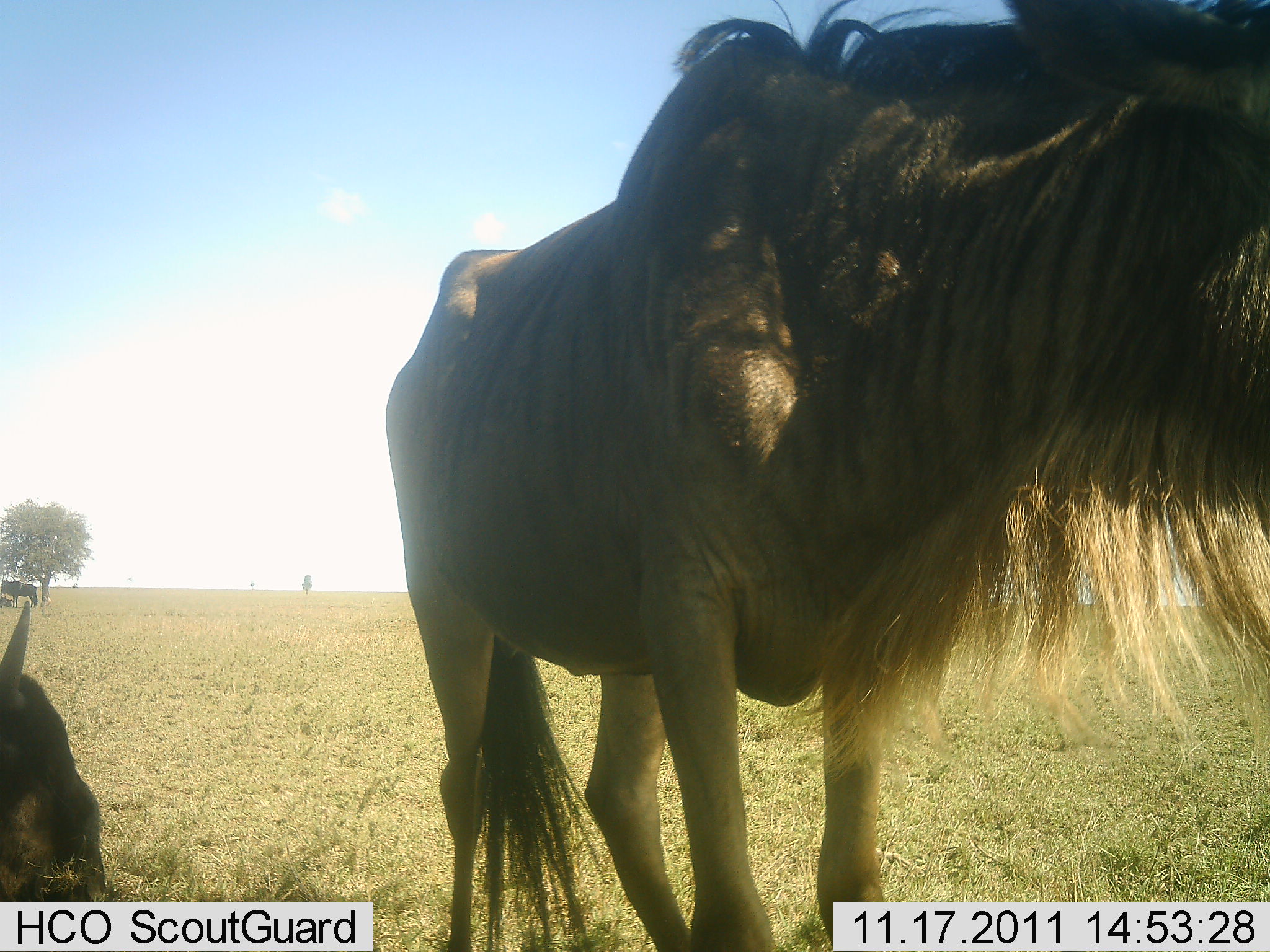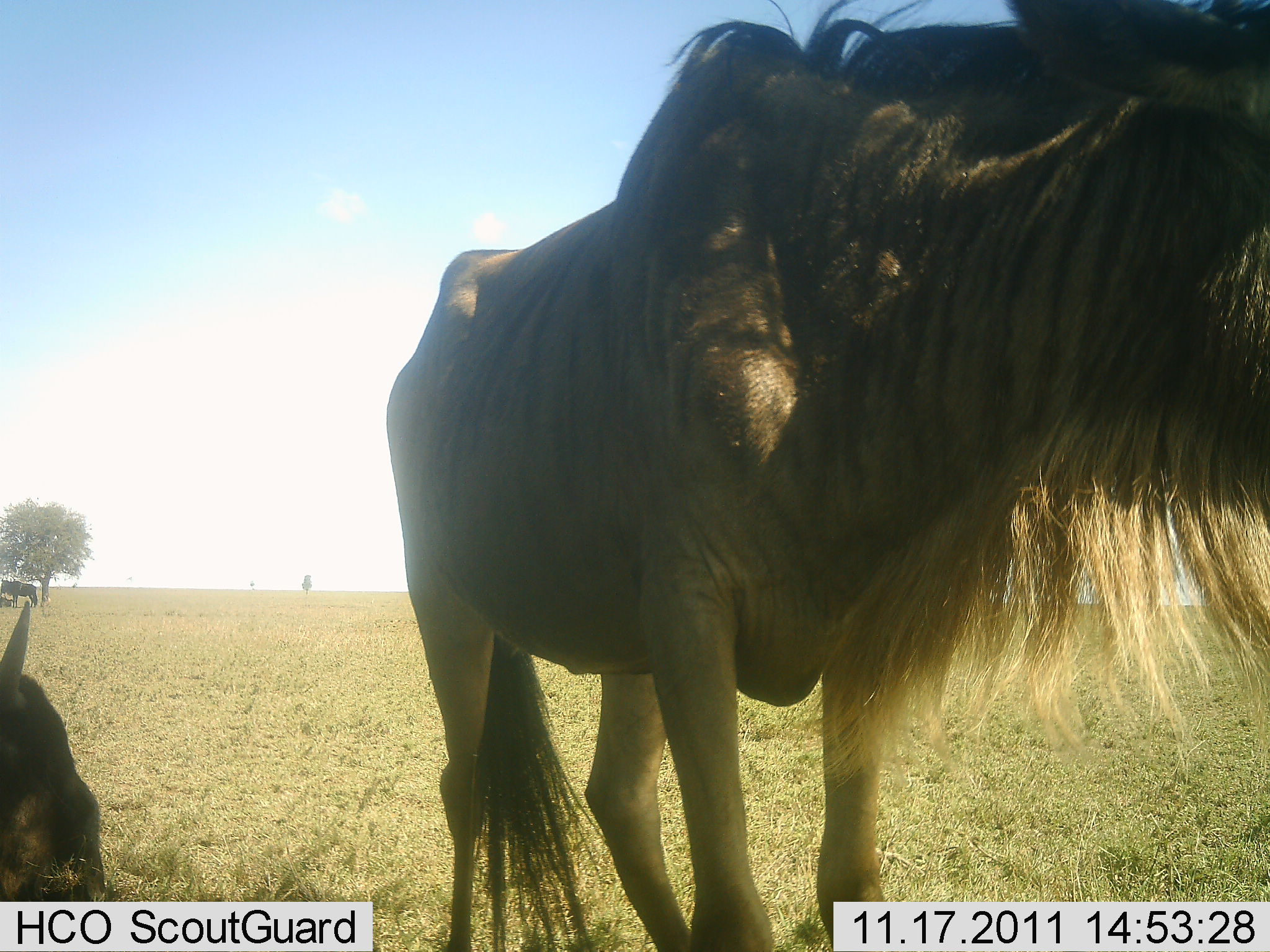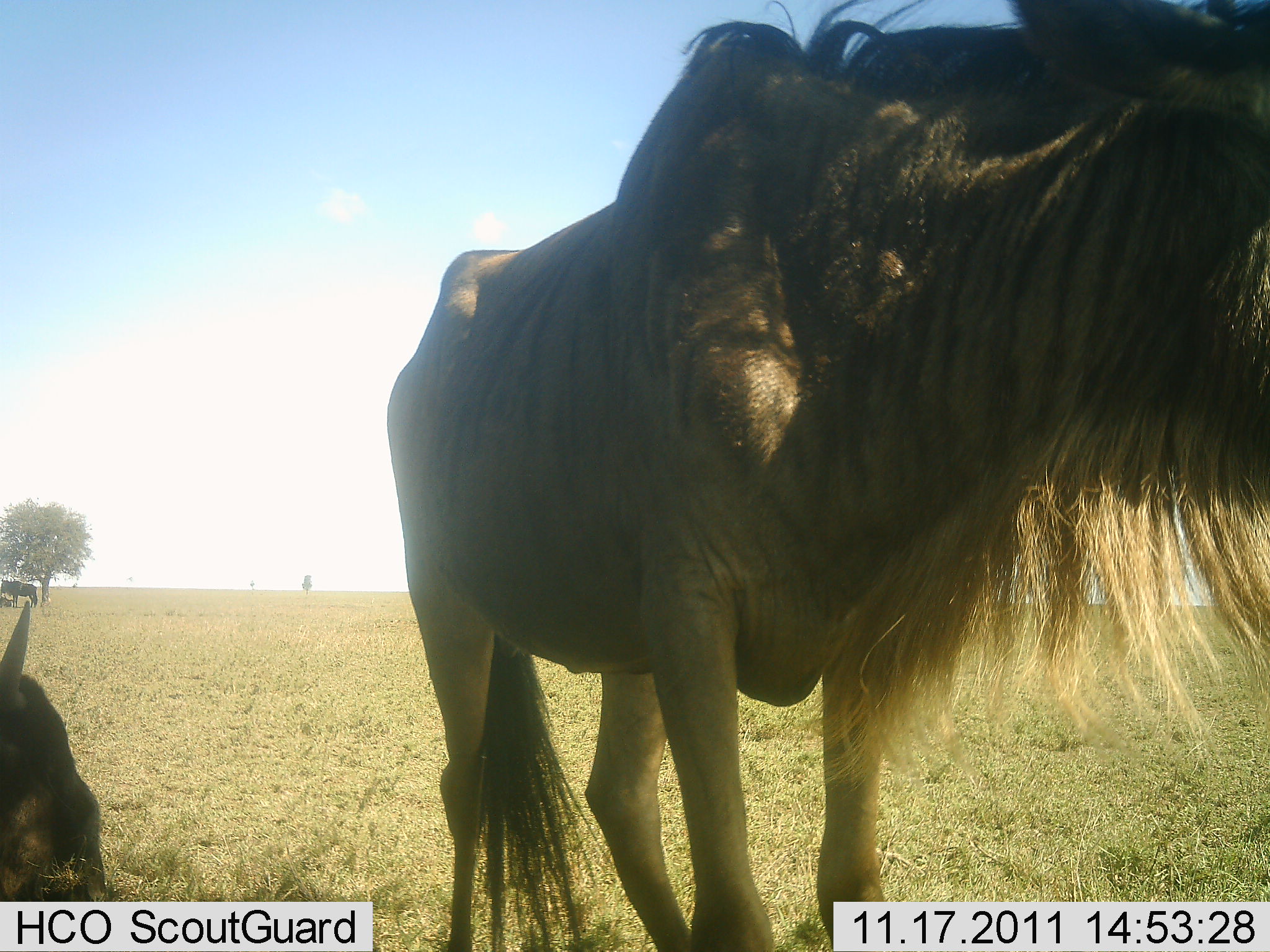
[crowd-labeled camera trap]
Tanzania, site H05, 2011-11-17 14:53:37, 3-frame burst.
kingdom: Animalia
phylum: Chordata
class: Mammalia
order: Artiodactyla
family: Bovidae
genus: Connochaetes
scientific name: Connochaetes taurinus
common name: blue wildebeest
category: wildebeest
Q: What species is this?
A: Wildebeest (blue wildebeest) (Connochaetes taurinus).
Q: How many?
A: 2.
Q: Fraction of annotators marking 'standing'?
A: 83%.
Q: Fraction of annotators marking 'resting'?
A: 67%.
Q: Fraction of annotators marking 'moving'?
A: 0%.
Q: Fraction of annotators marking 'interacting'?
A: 0%.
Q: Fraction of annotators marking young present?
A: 0%.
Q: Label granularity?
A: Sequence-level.